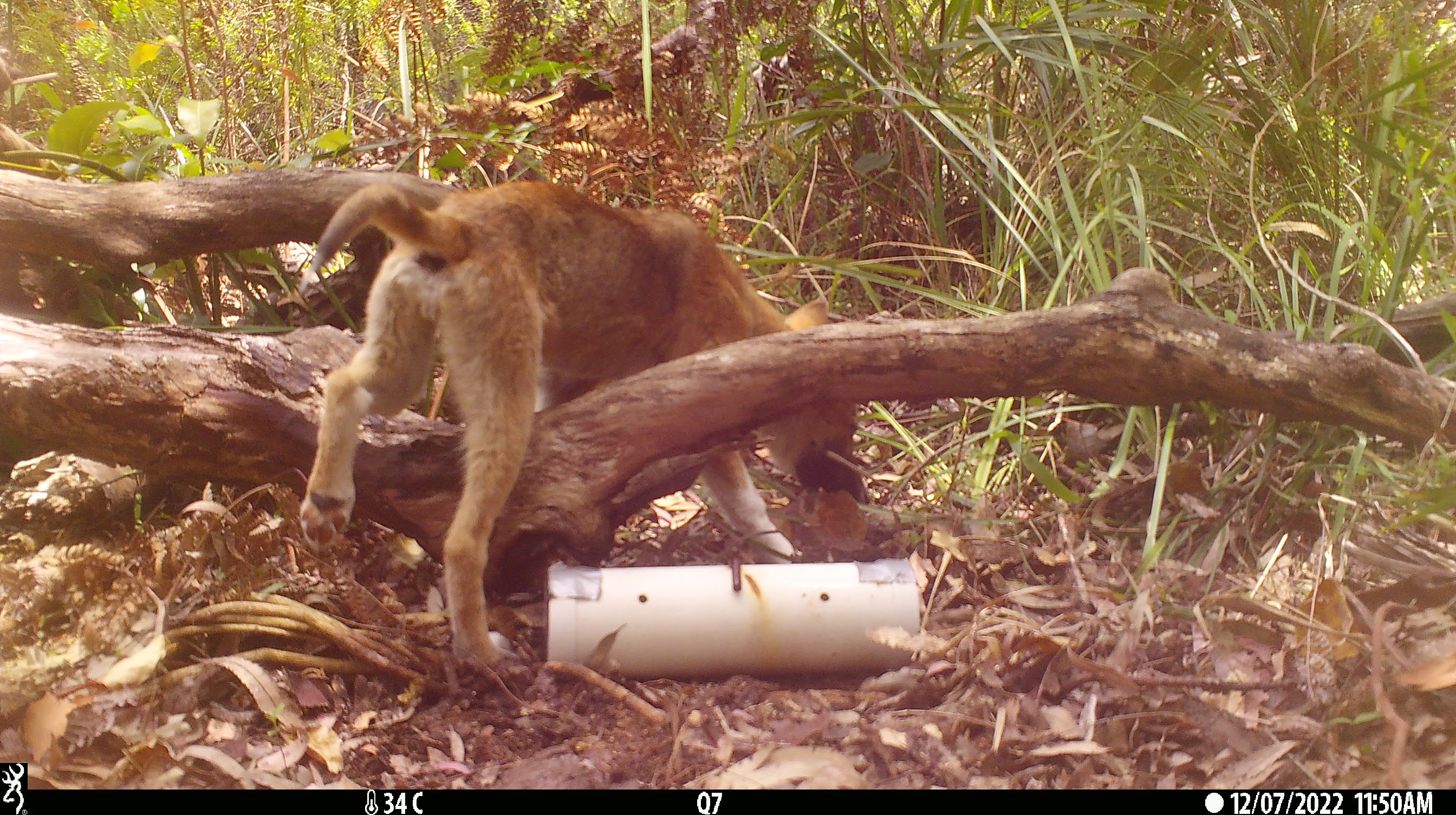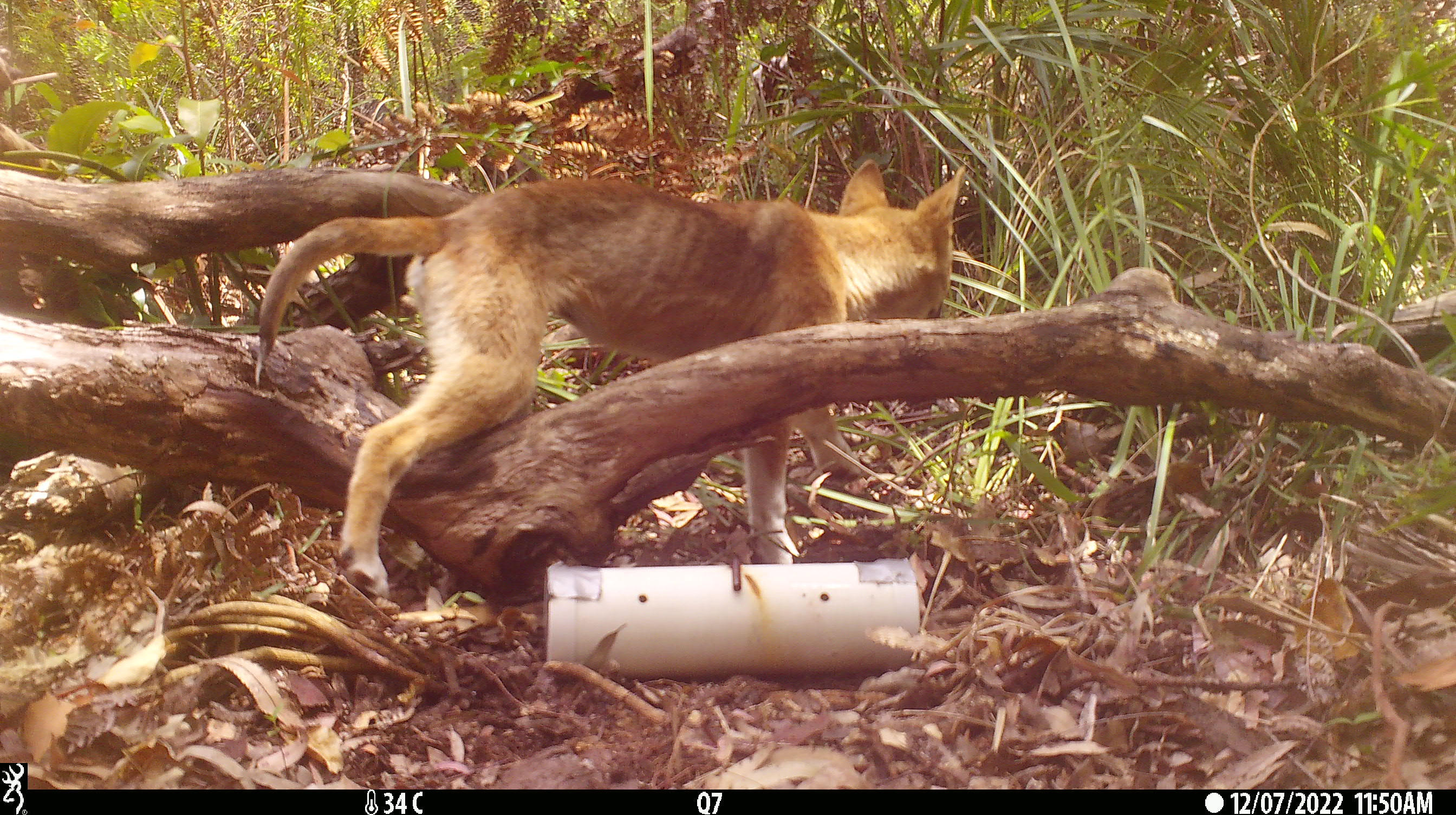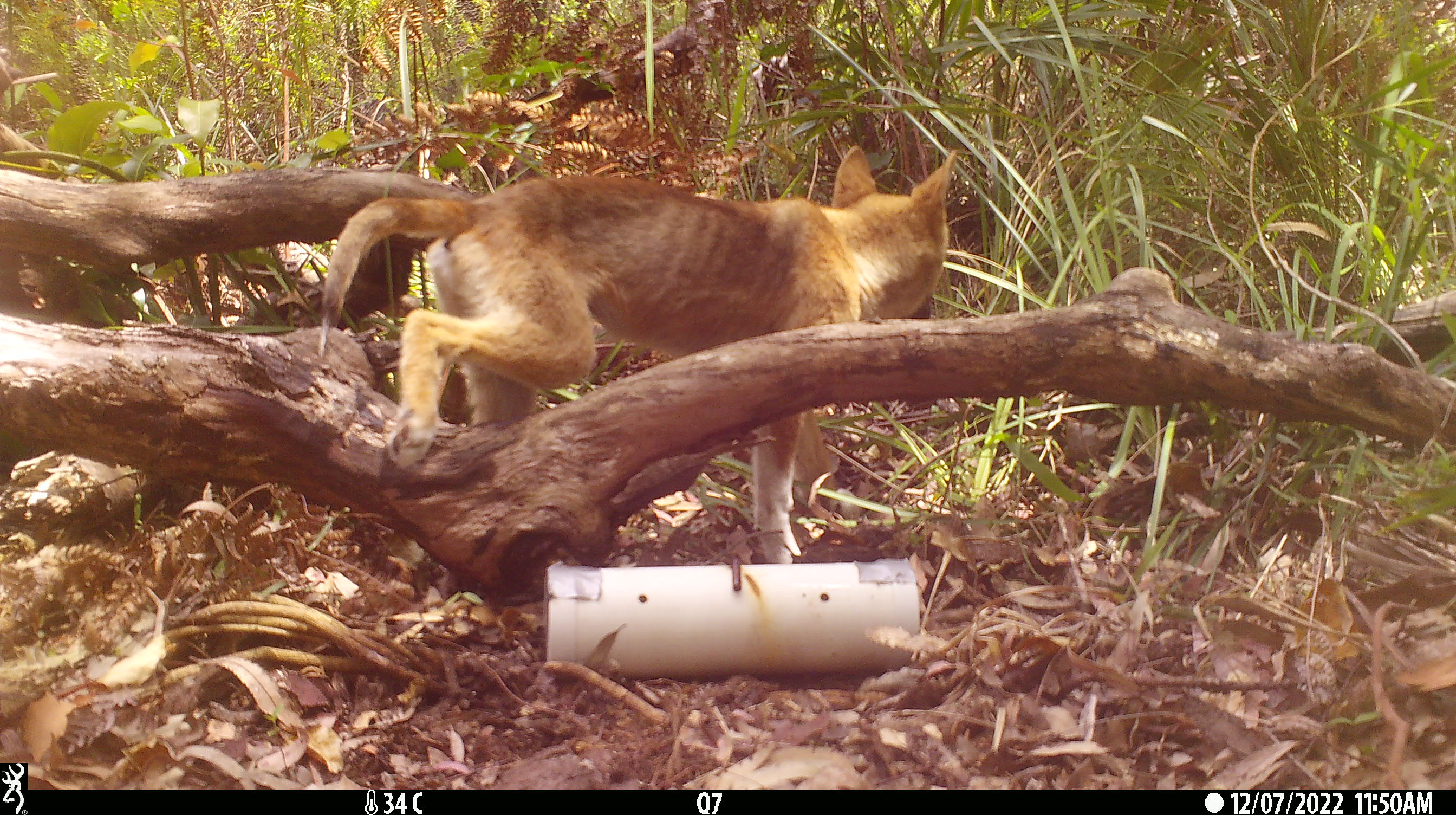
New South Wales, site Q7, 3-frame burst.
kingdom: Animalia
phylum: Chordata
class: Mammalia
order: Carnivora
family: Canidae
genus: Canis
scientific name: Canis familiaris dingo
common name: dingo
Dingo (Canis familiaris dingo).